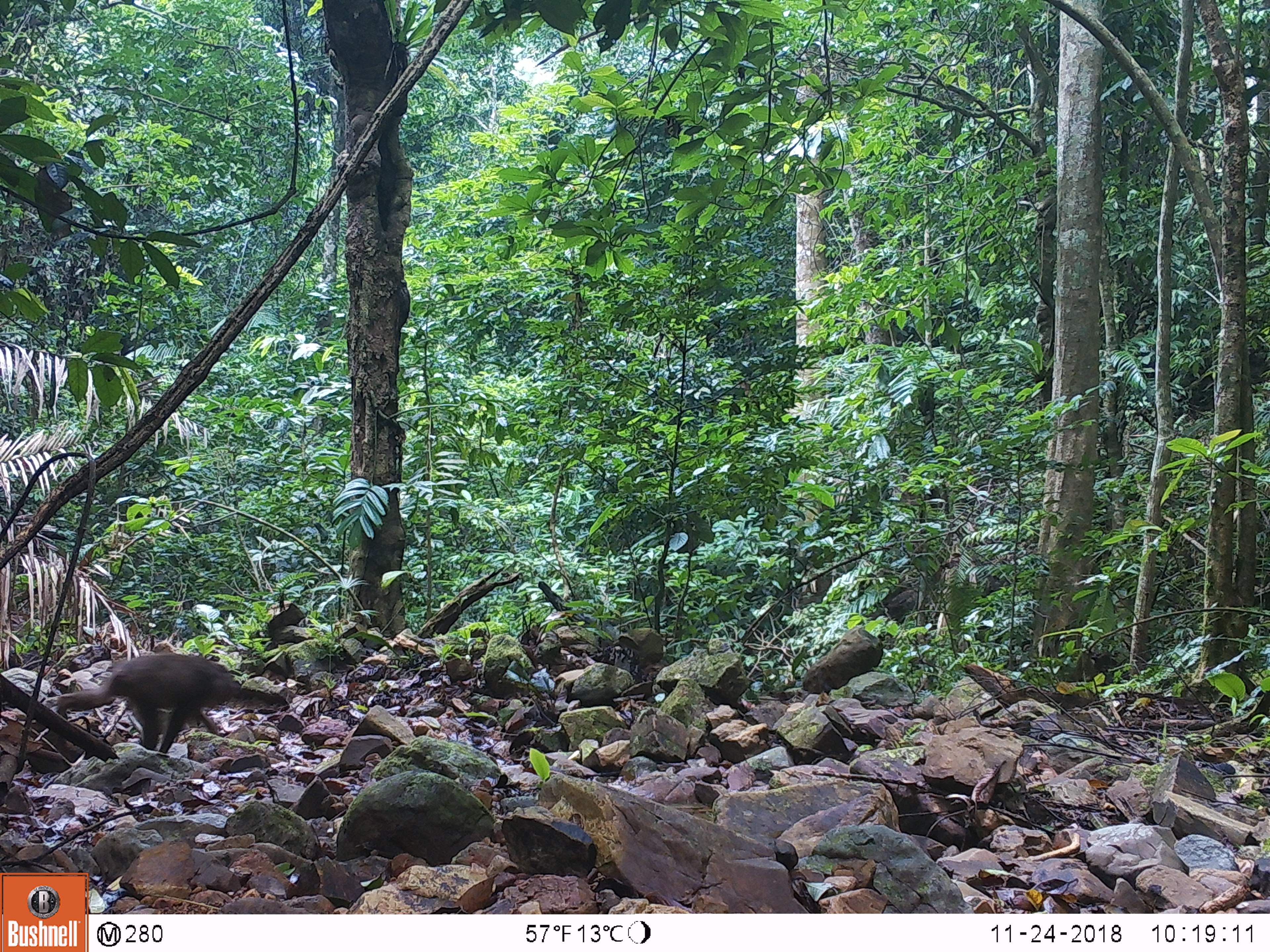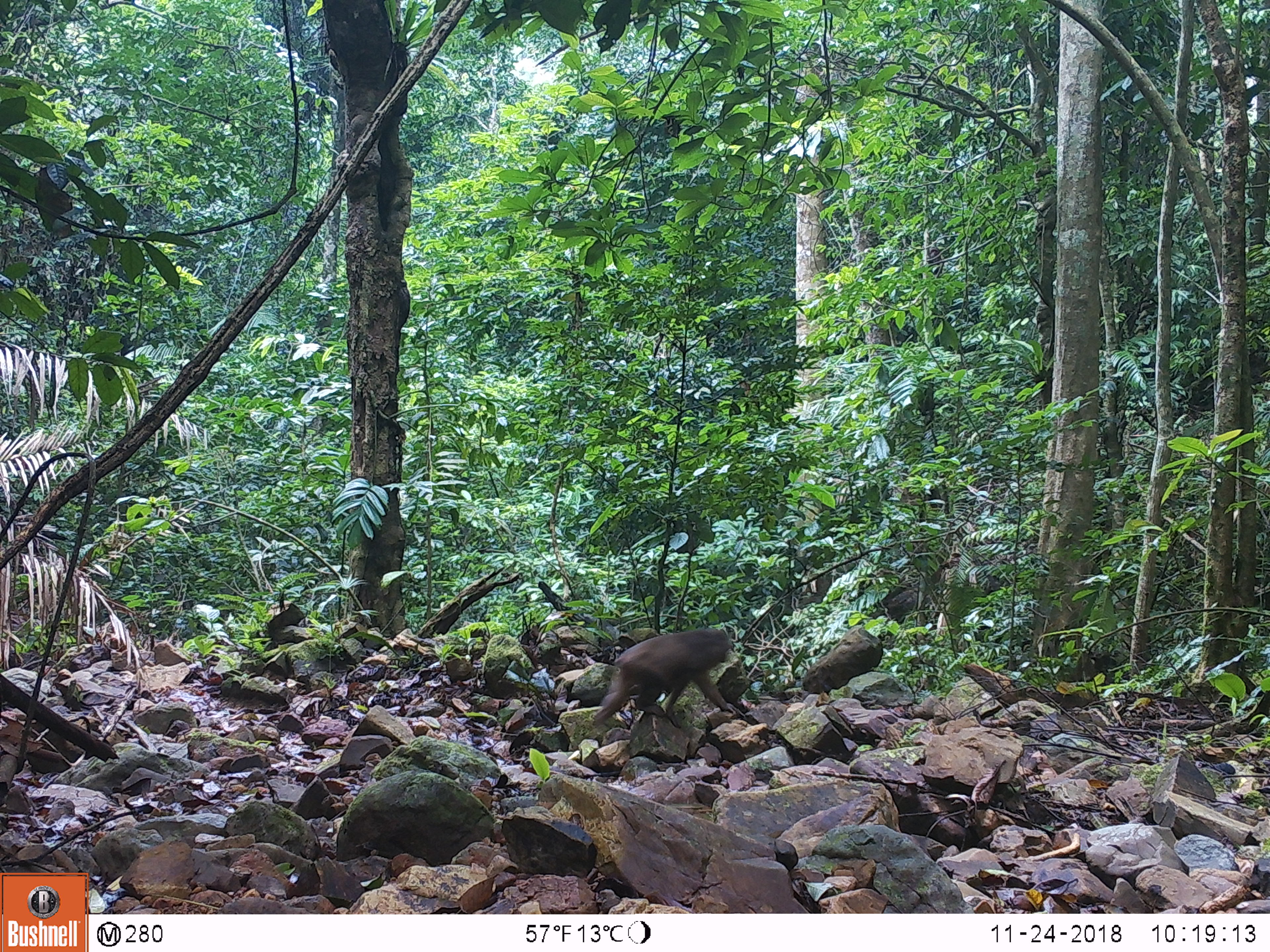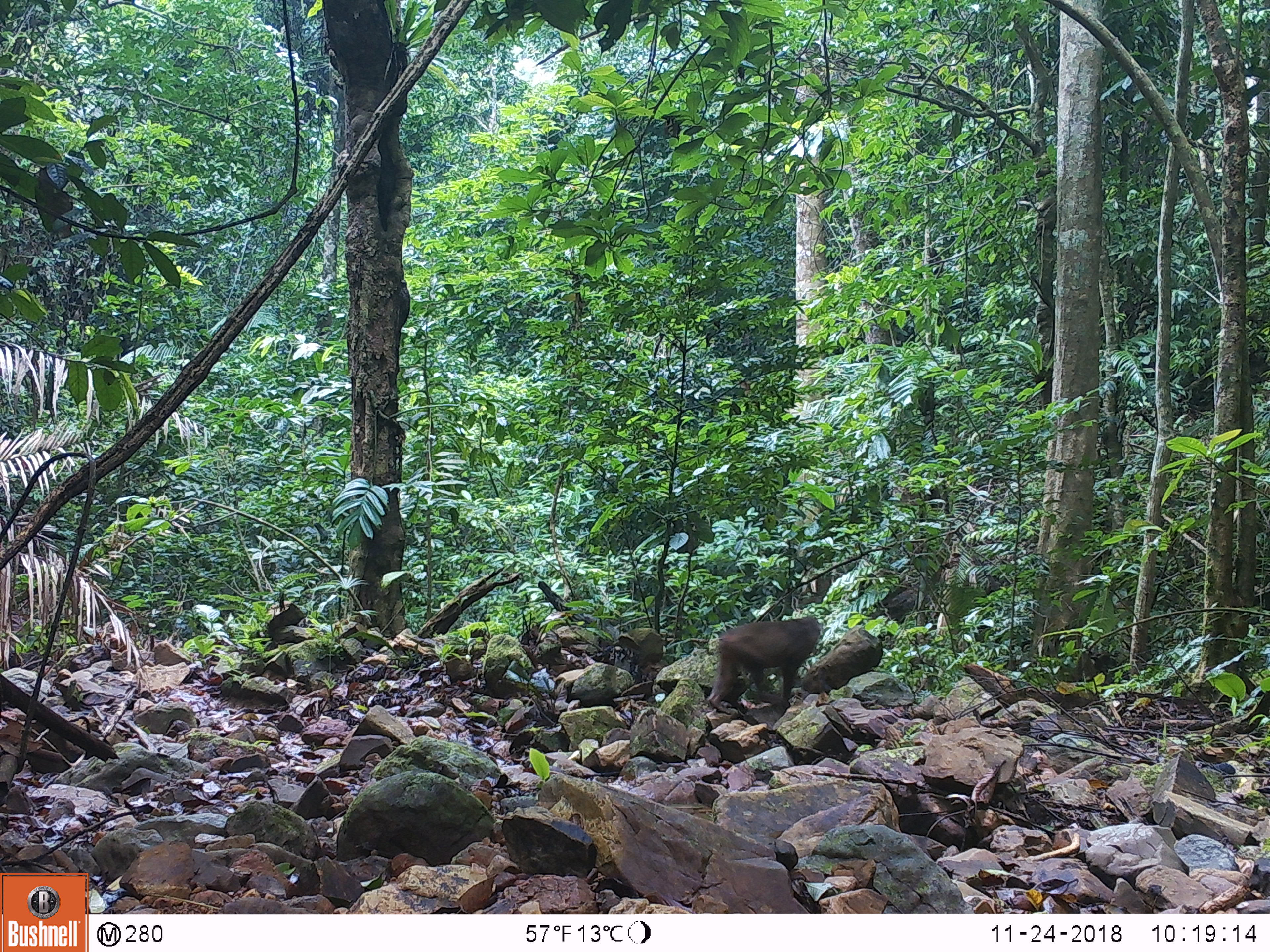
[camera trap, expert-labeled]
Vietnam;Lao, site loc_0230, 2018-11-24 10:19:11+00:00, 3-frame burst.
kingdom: Animalia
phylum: Chordata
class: Mammalia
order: Primates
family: Cercopithecidae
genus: Macaca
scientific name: Macaca arctoides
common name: stump-tailed macaque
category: stump tailed macaque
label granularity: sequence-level